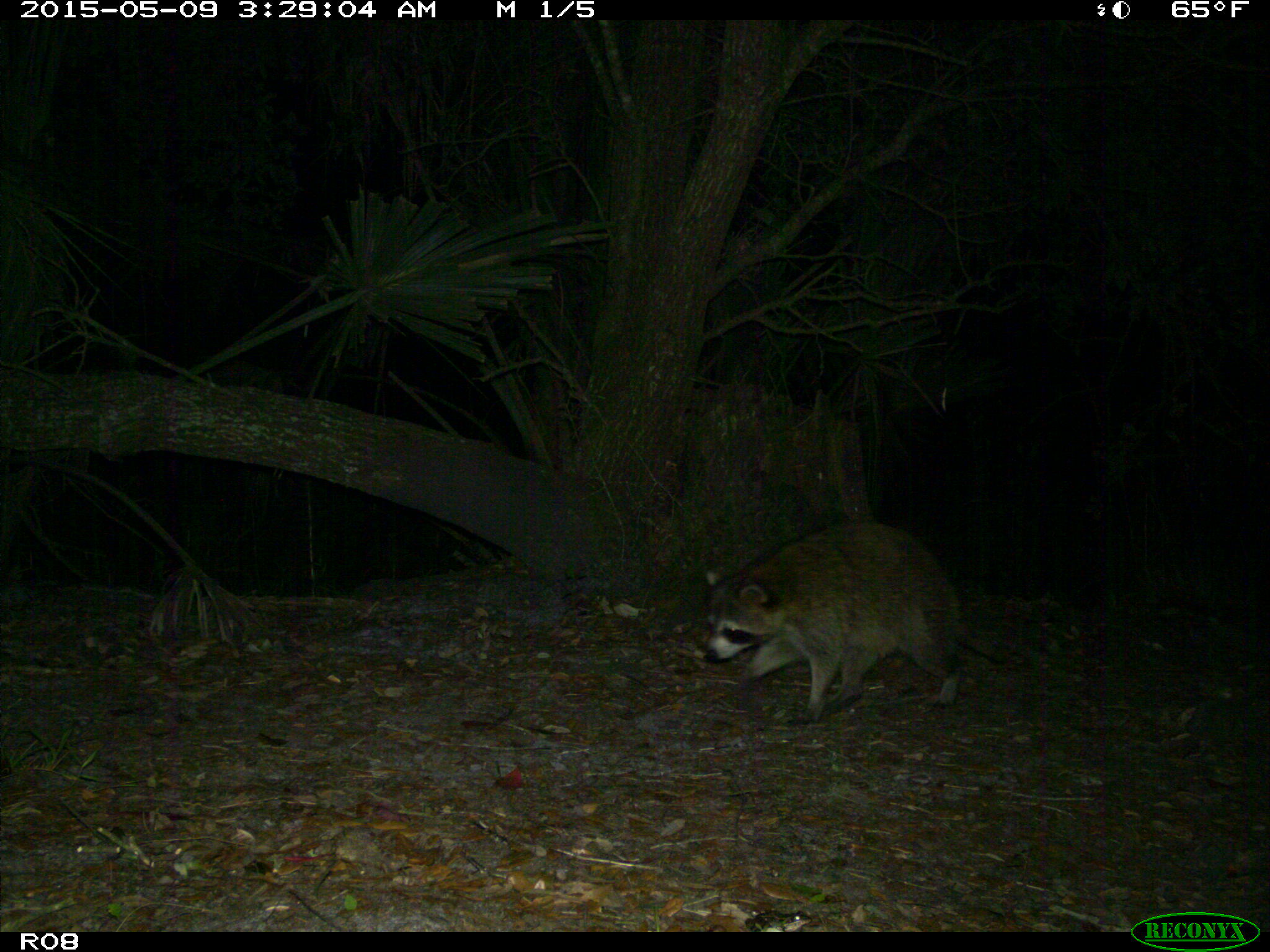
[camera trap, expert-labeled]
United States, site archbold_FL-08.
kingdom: Animalia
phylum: Chordata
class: Mammalia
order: Carnivora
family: Procyonidae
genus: Procyon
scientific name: Procyon lotor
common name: common raccoon